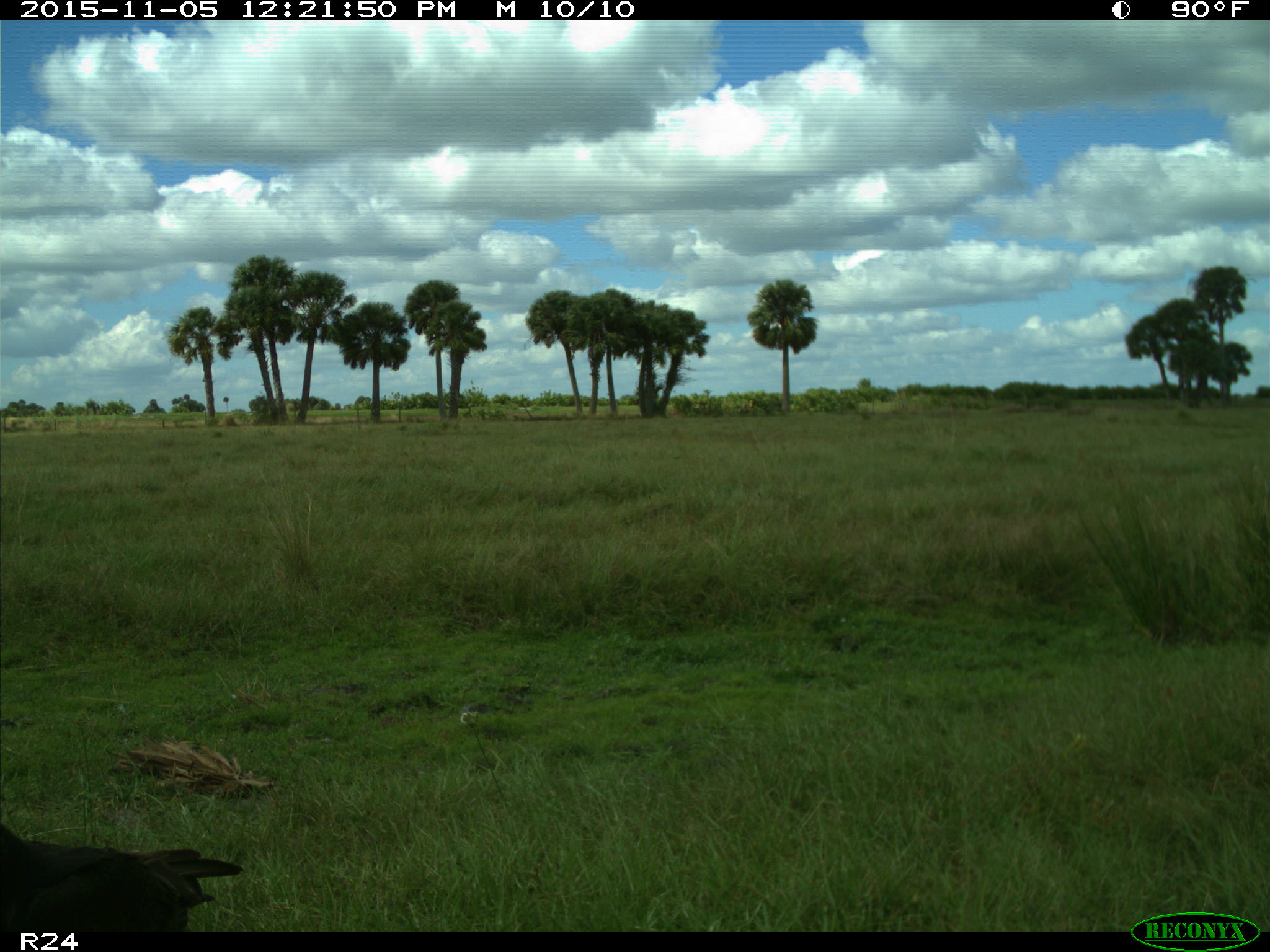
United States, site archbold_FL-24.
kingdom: Animalia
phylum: Chordata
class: Aves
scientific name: Aves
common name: birds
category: unidentified bird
Unidentified bird (birds) (Aves).